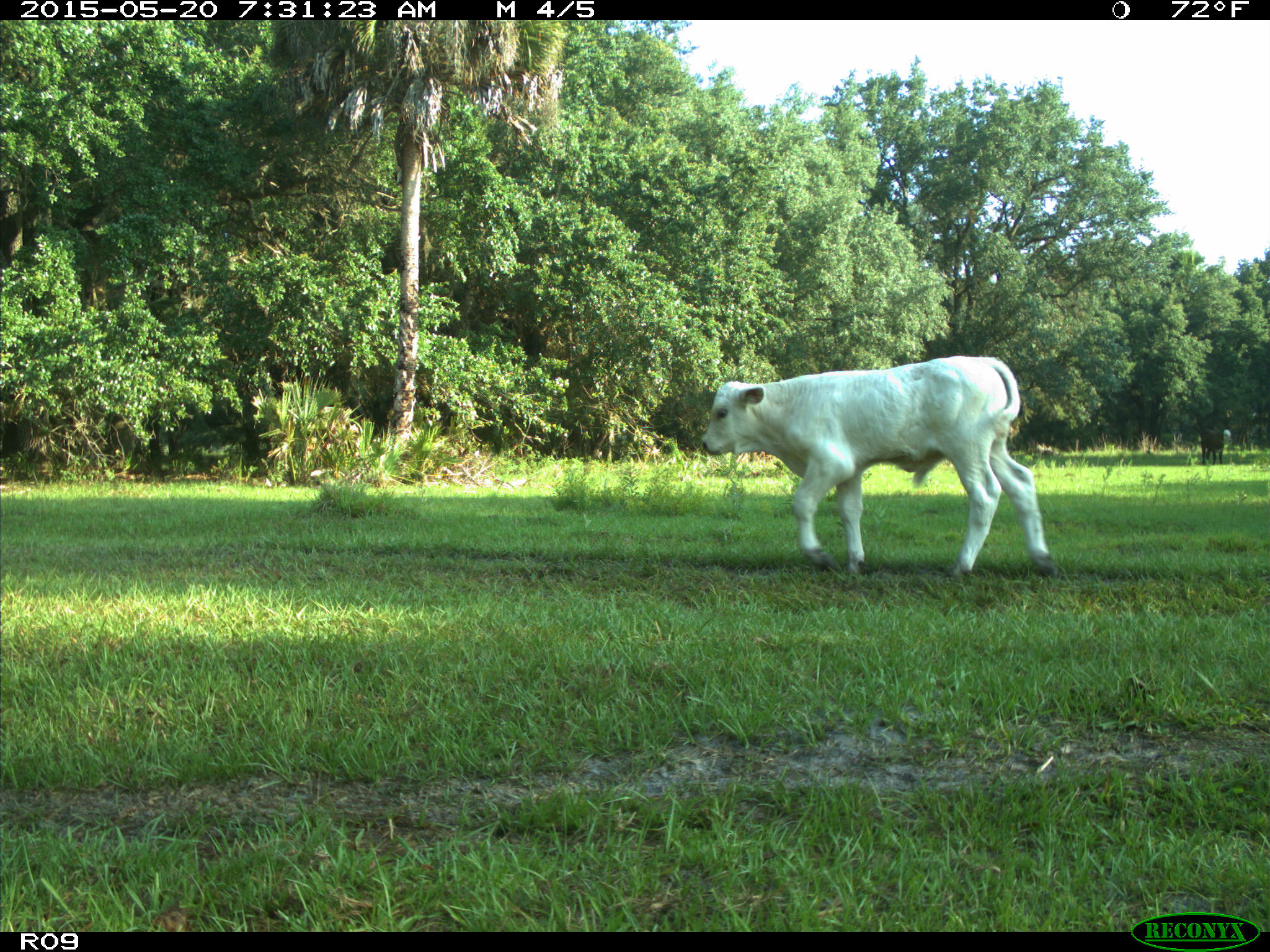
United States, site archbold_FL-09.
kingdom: Animalia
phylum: Chordata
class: Mammalia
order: Artiodactyla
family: Bovidae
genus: Bos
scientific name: Bos taurus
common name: domestic cow